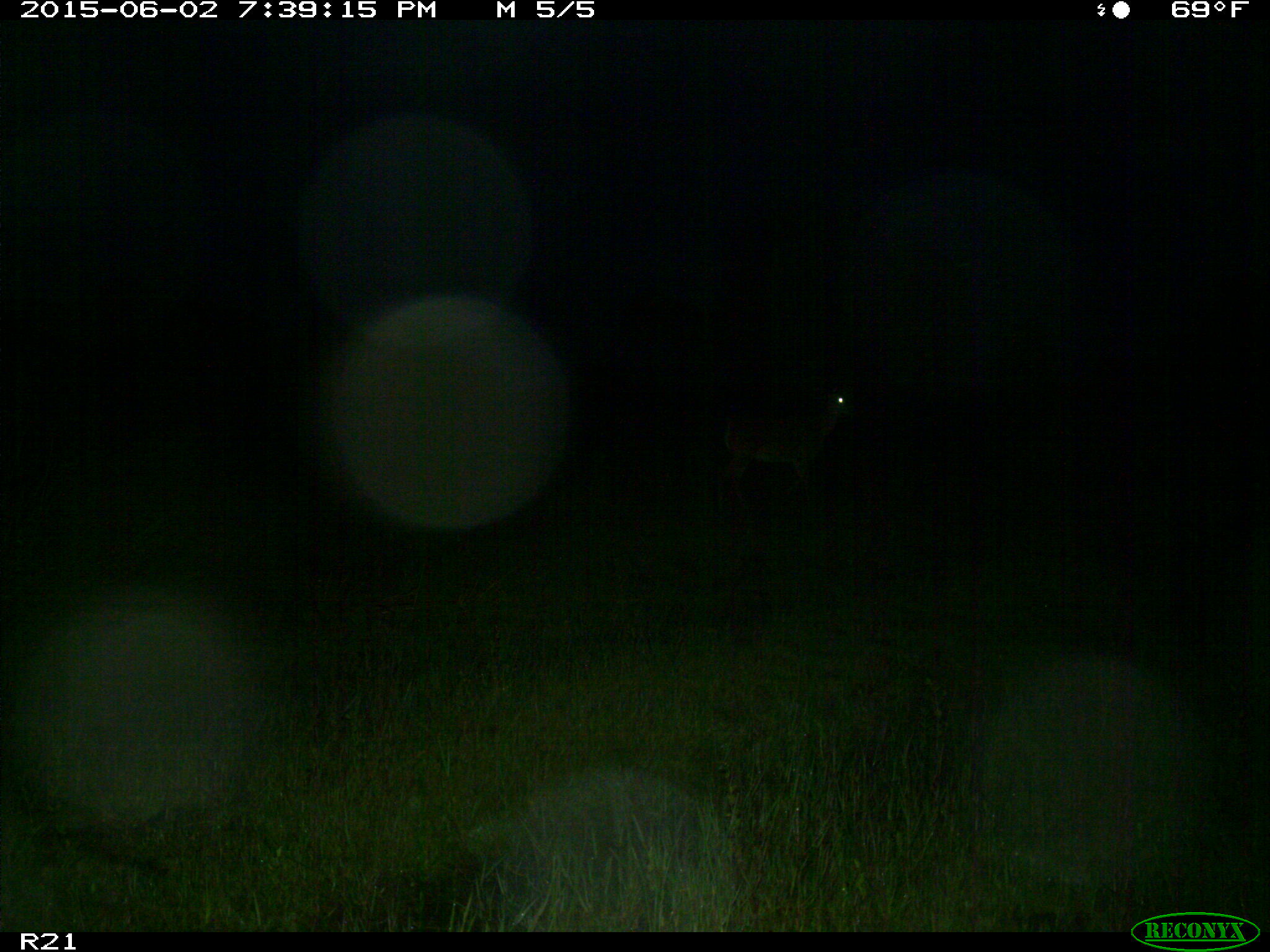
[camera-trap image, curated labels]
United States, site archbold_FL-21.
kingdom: Animalia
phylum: Chordata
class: Mammalia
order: Artiodactyla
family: Cervidae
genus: Odocoileus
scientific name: Odocoileus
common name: deer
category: unidentified deer